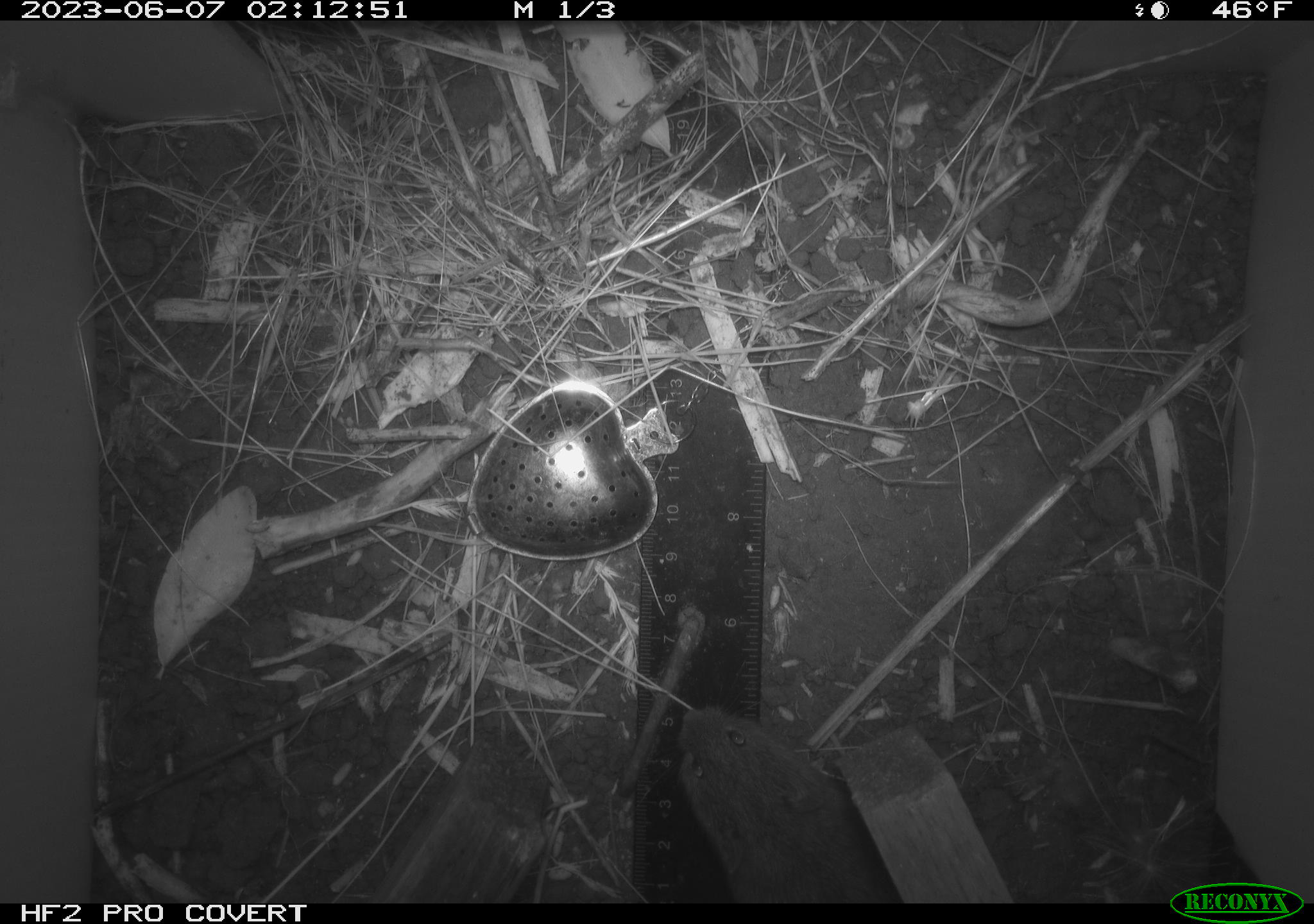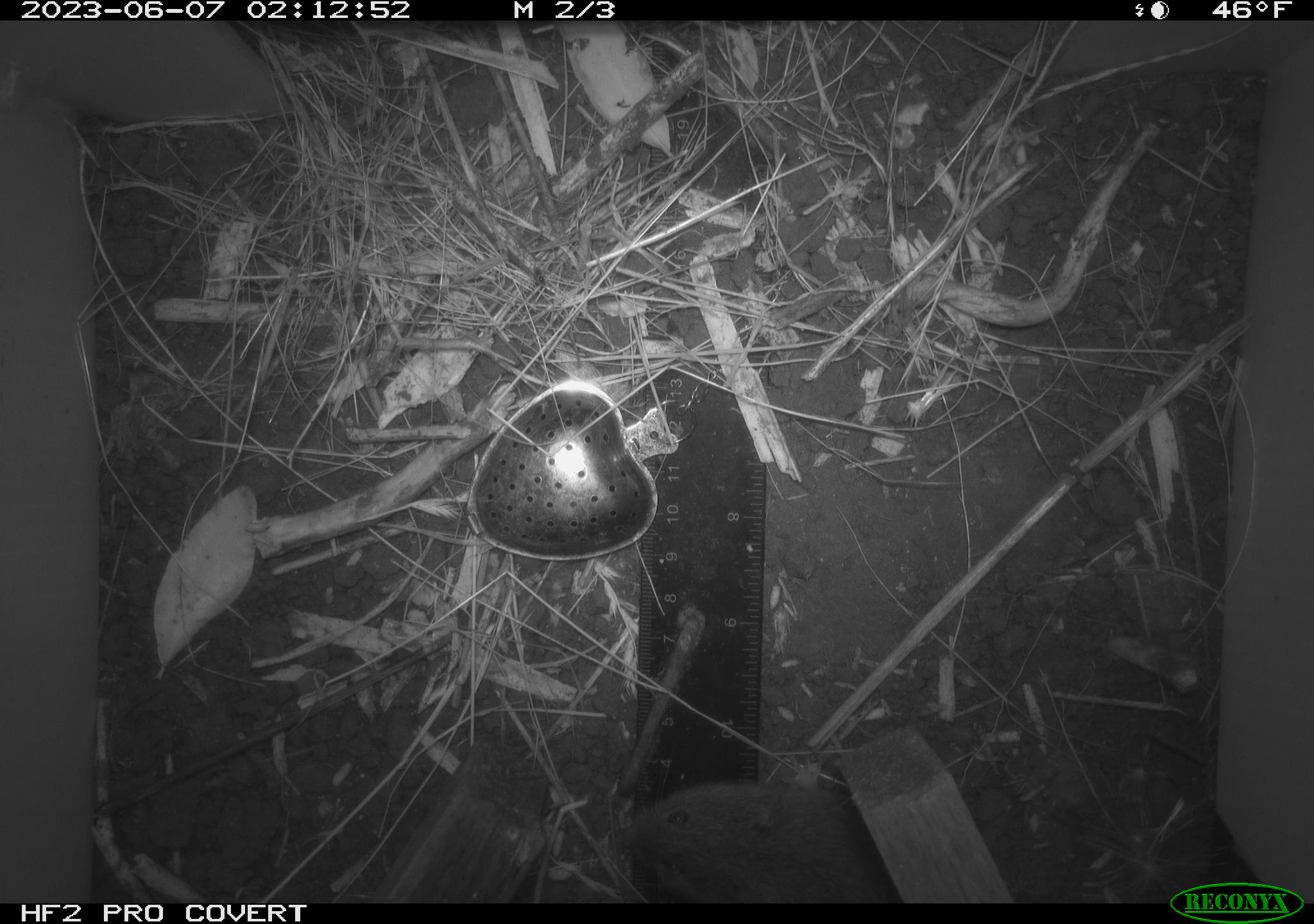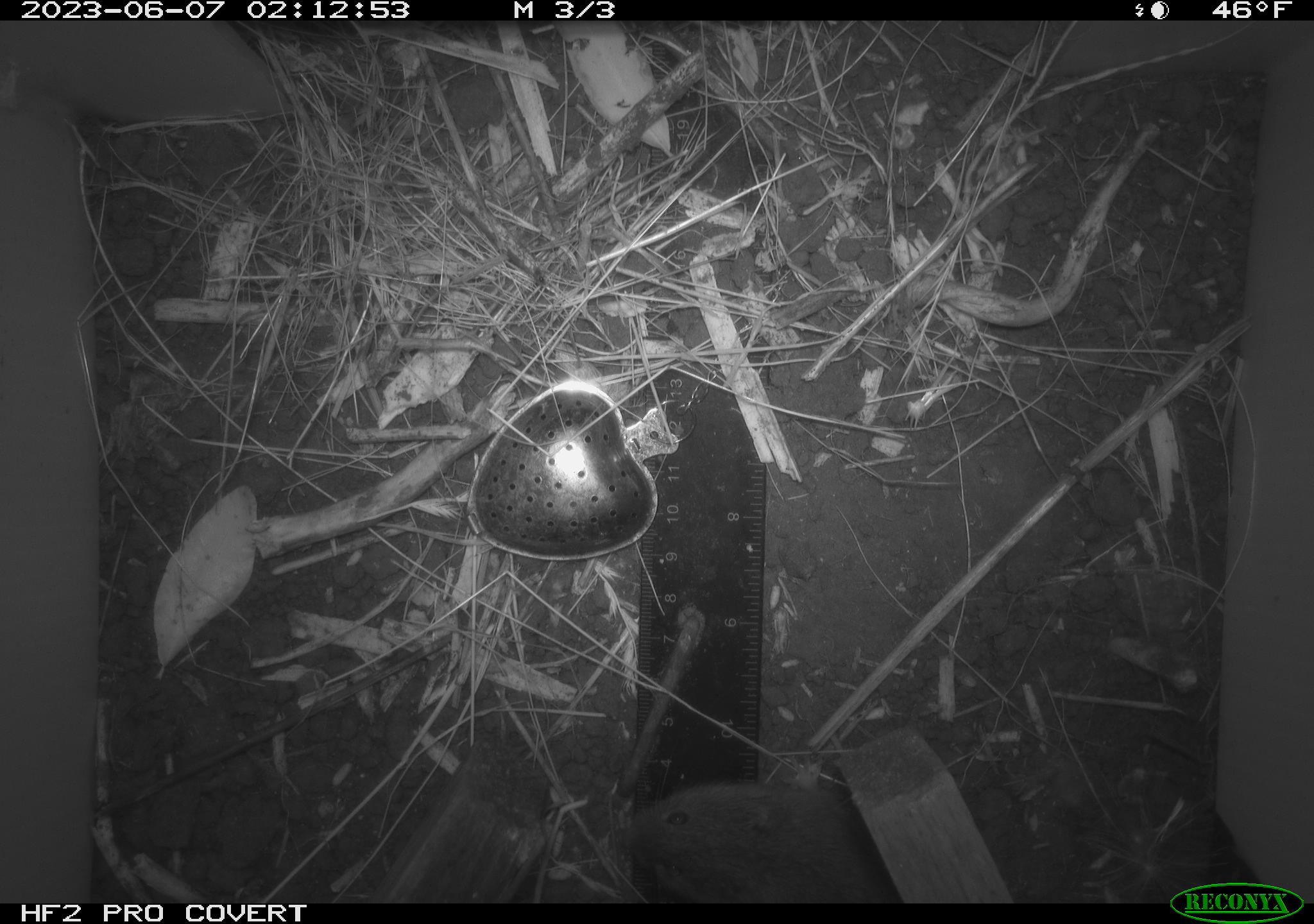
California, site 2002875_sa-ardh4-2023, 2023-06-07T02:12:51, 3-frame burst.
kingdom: Animalia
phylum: Chordata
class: Mammalia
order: Rodentia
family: Cricetidae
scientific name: Arvicolinae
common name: voles, lemmings, and muskrats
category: arvicolinae subfamily